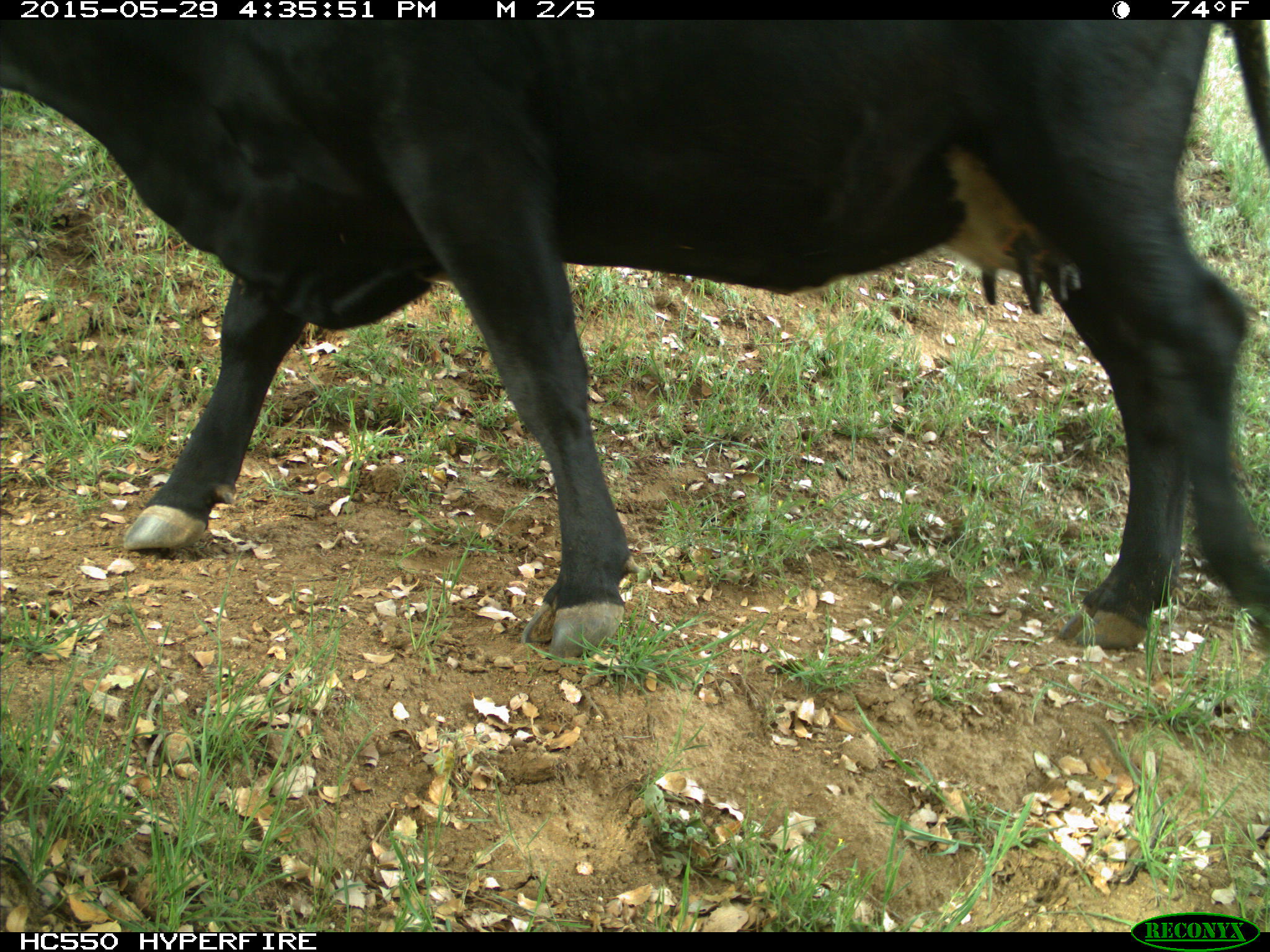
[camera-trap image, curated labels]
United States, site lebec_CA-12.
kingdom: Animalia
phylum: Chordata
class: Mammalia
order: Artiodactyla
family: Bovidae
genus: Bos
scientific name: Bos taurus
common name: domestic cow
Bos taurus (domestic cow).